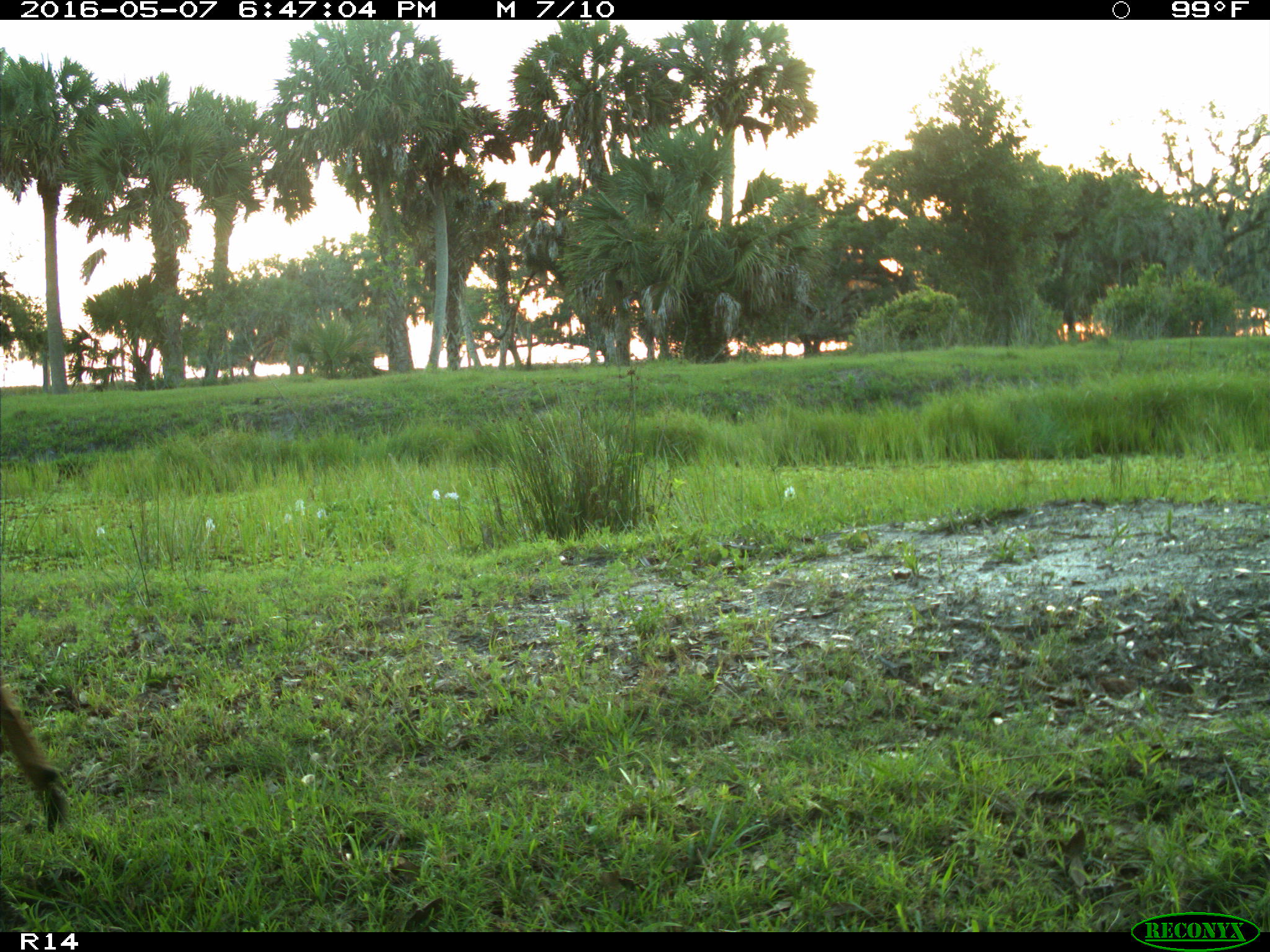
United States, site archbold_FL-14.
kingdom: Animalia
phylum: Chordata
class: Mammalia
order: Artiodactyla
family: Cervidae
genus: Odocoileus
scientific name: Odocoileus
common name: deer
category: unidentified deer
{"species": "unidentified deer (deer) (Odocoileus)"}